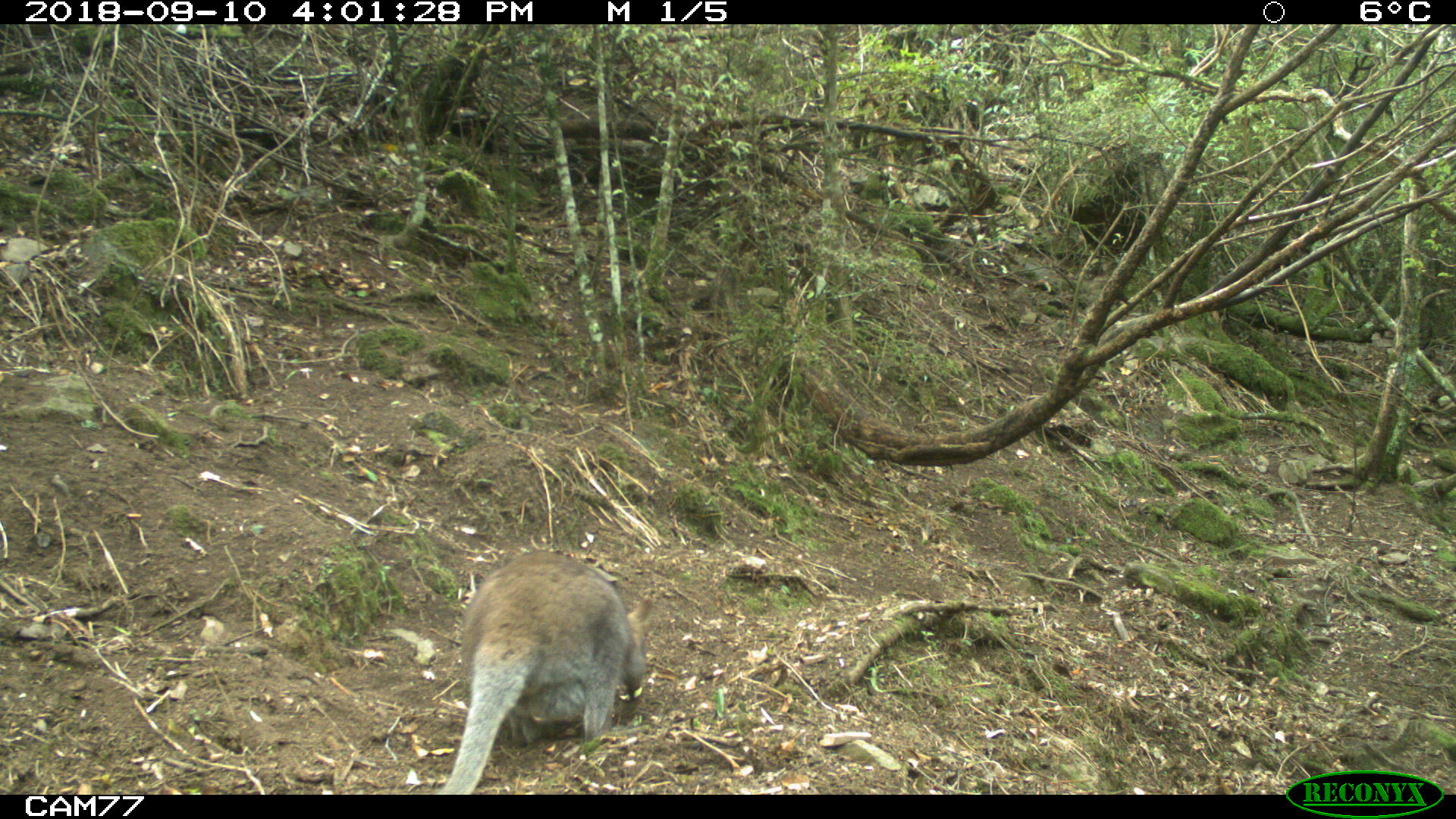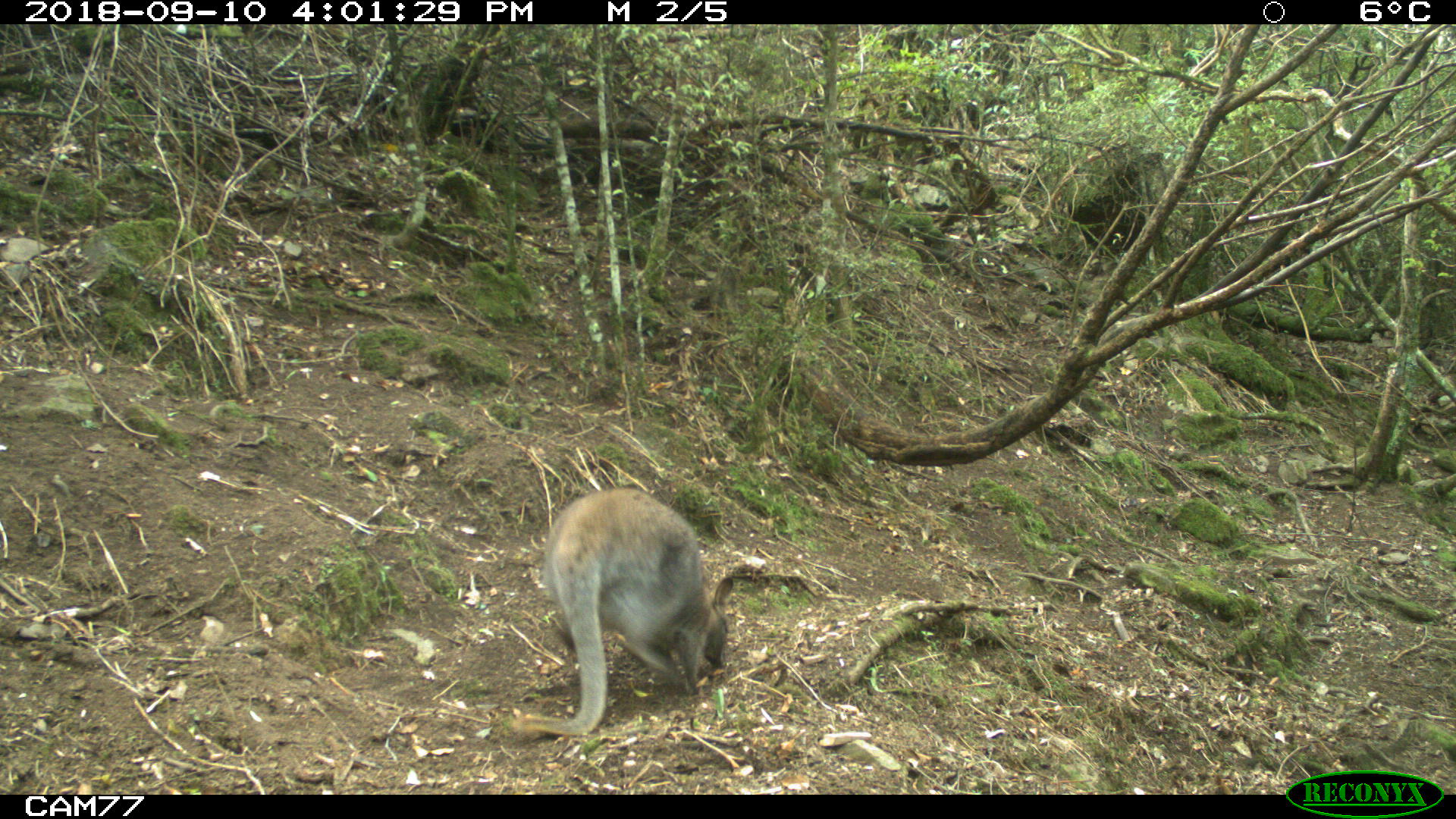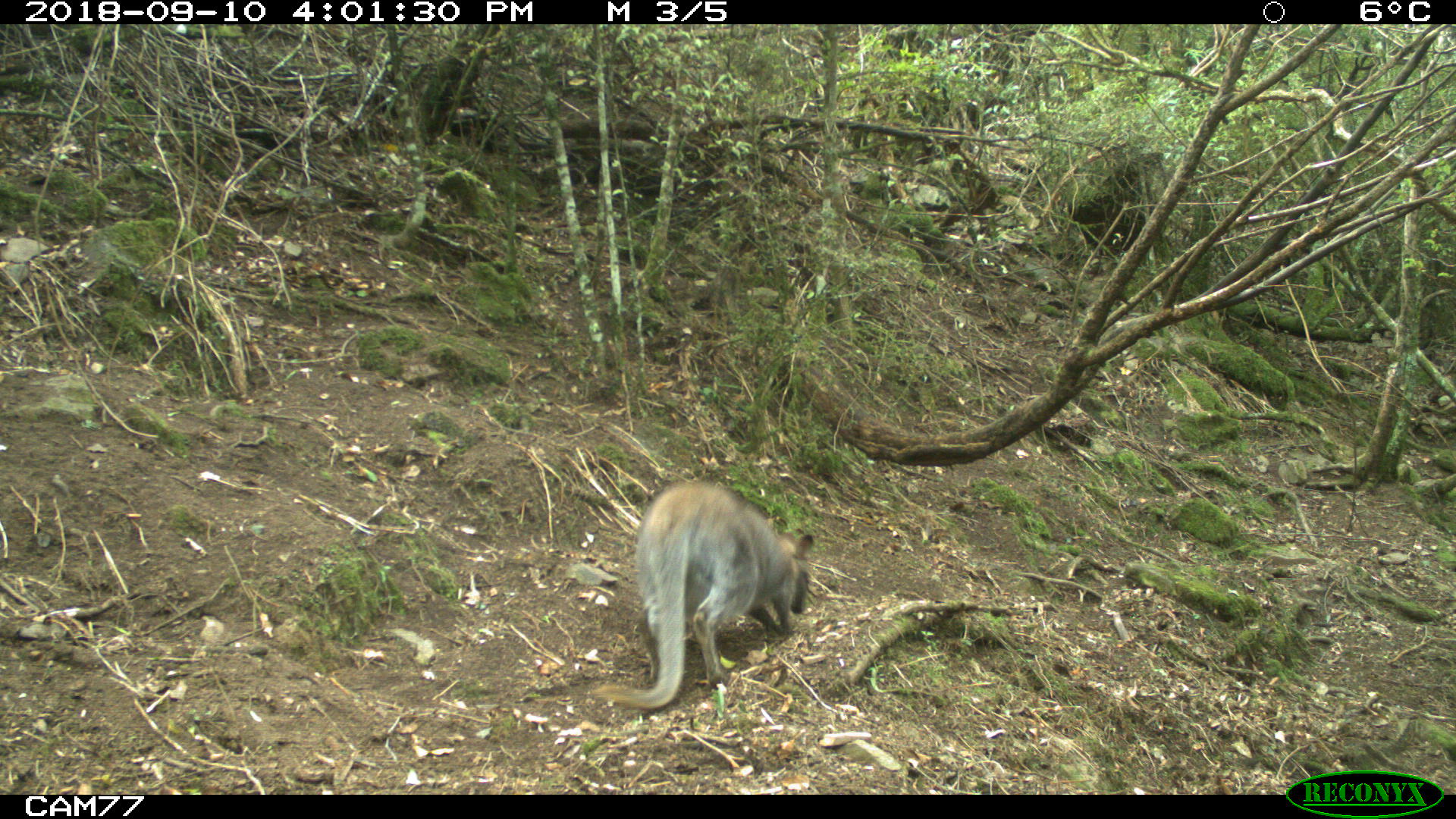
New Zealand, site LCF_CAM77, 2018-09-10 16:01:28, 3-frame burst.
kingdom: Animalia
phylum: Chordata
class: Mammalia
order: Diprotodontia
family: Macropodidae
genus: Notamacropus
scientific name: Notamacropus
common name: wallaby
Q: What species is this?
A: Wallaby (Notamacropus).